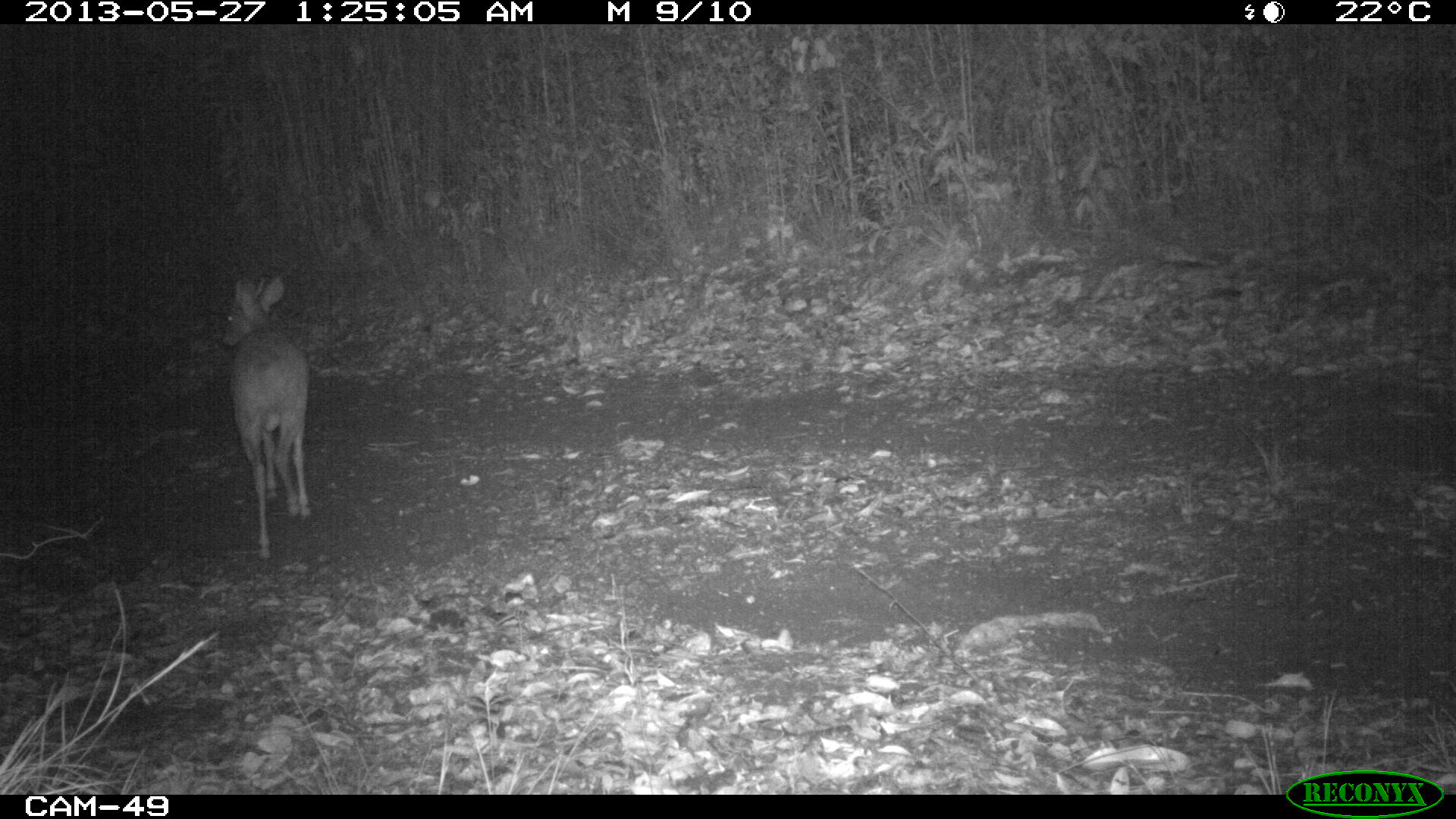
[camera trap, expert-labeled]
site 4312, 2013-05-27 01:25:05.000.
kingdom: Animalia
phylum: Chordata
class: Mammalia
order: Artiodactyla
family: Cervidae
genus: Mazama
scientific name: Mazama temama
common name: central american red brocket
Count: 1.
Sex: male.